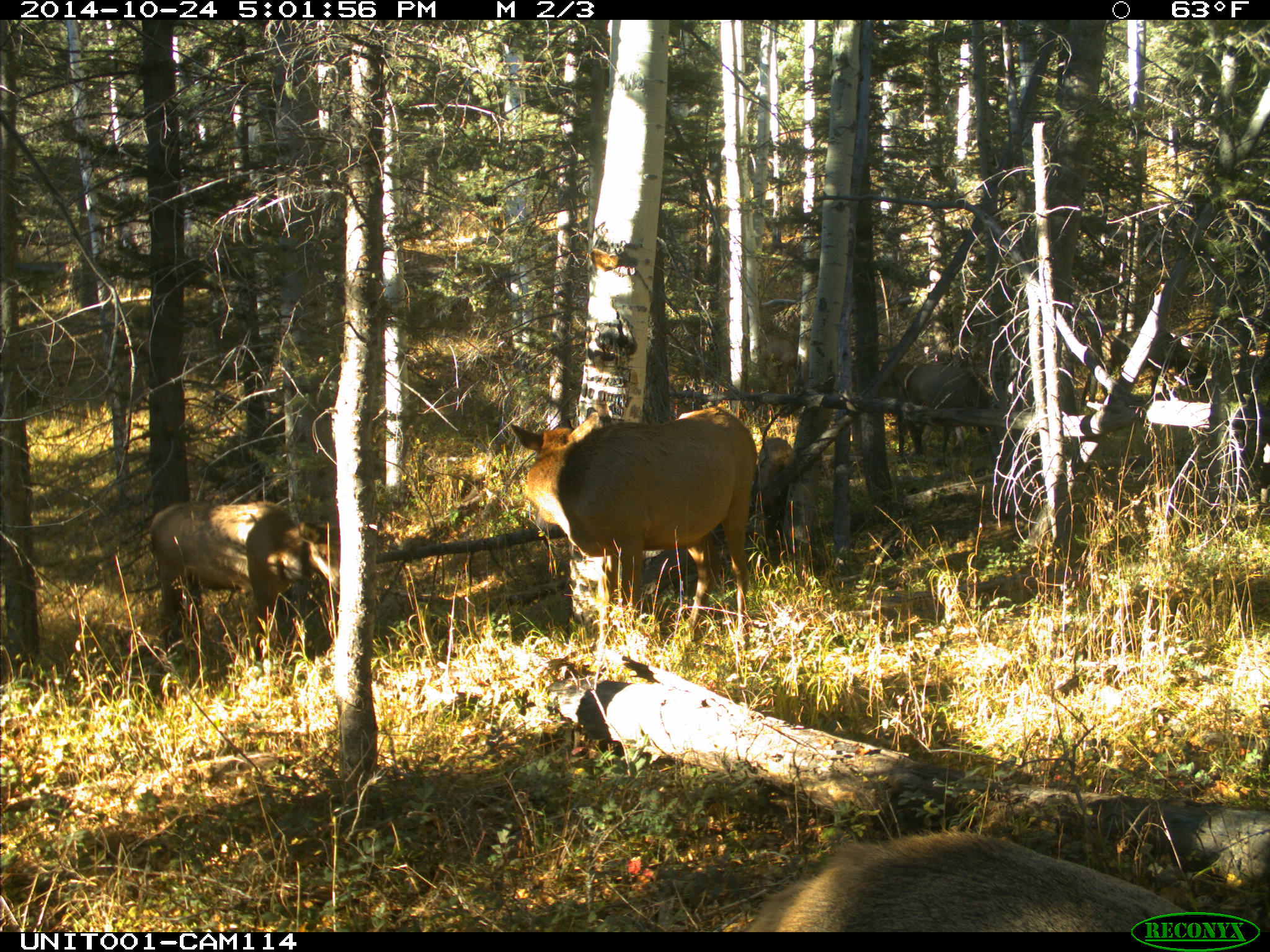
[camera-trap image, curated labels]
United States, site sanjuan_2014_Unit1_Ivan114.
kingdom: Animalia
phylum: Chordata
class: Mammalia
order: Artiodactyla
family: Cervidae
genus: Cervus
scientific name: Cervus elaphus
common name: red deer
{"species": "Cervus elaphus (red deer)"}